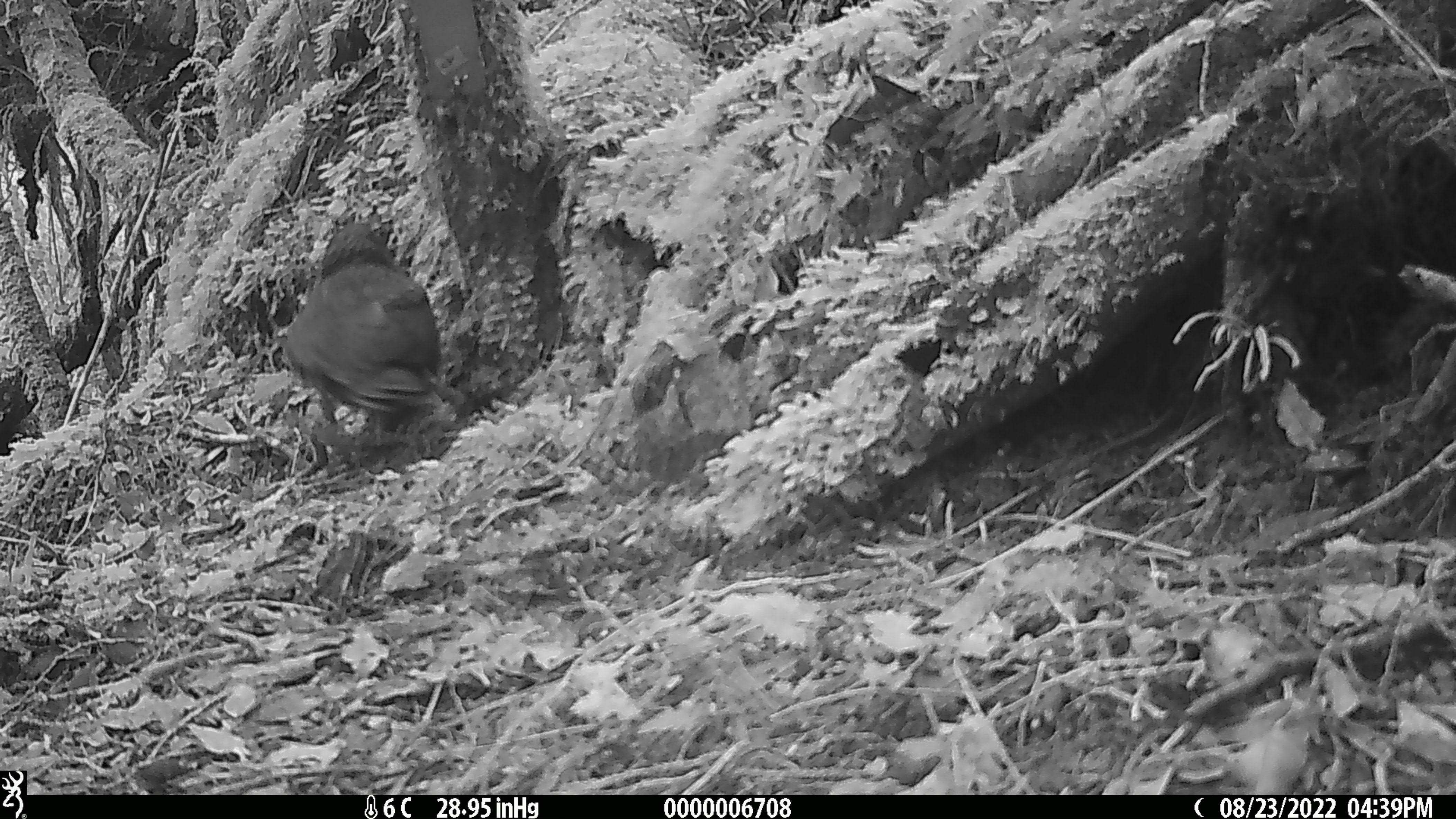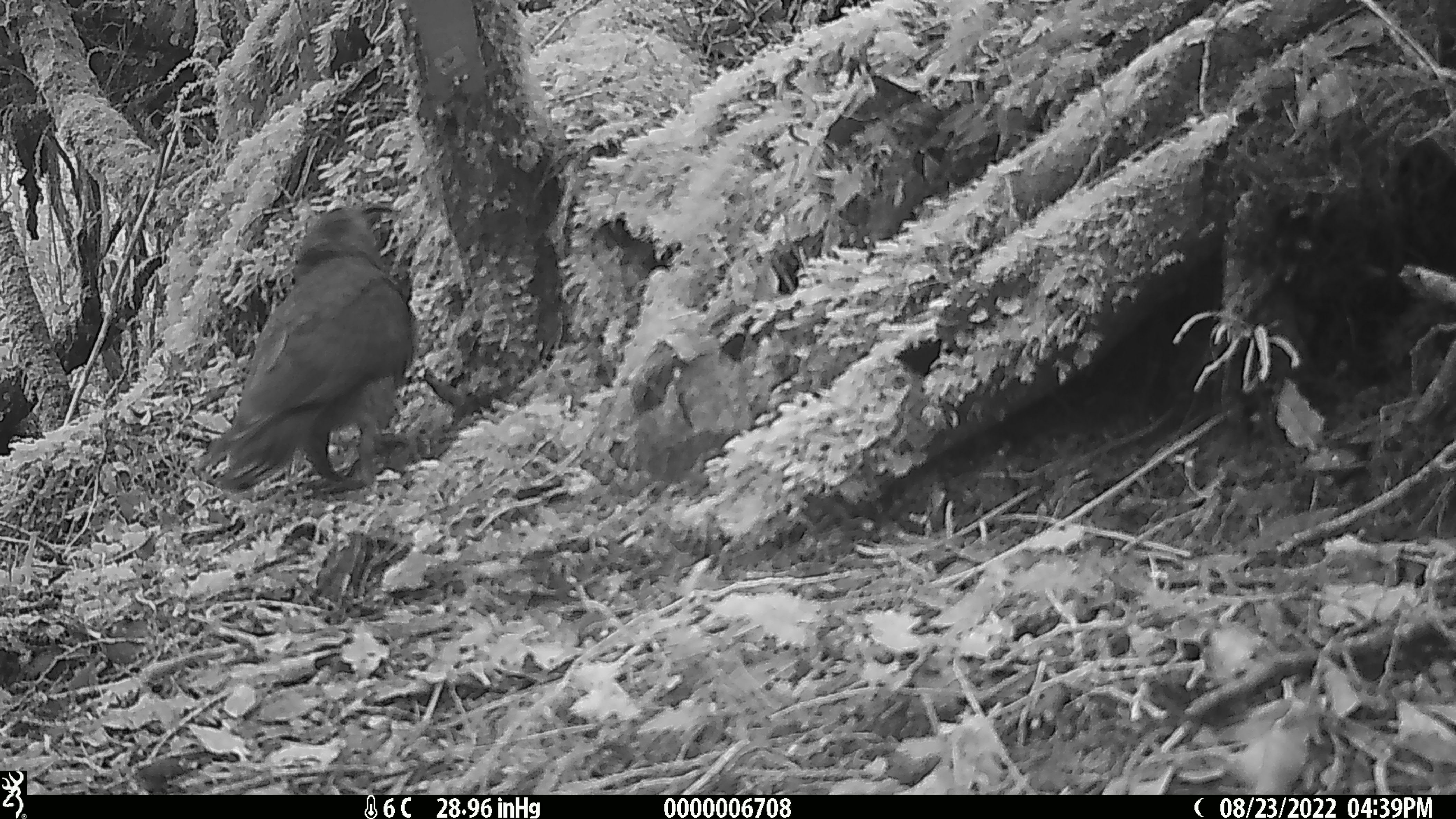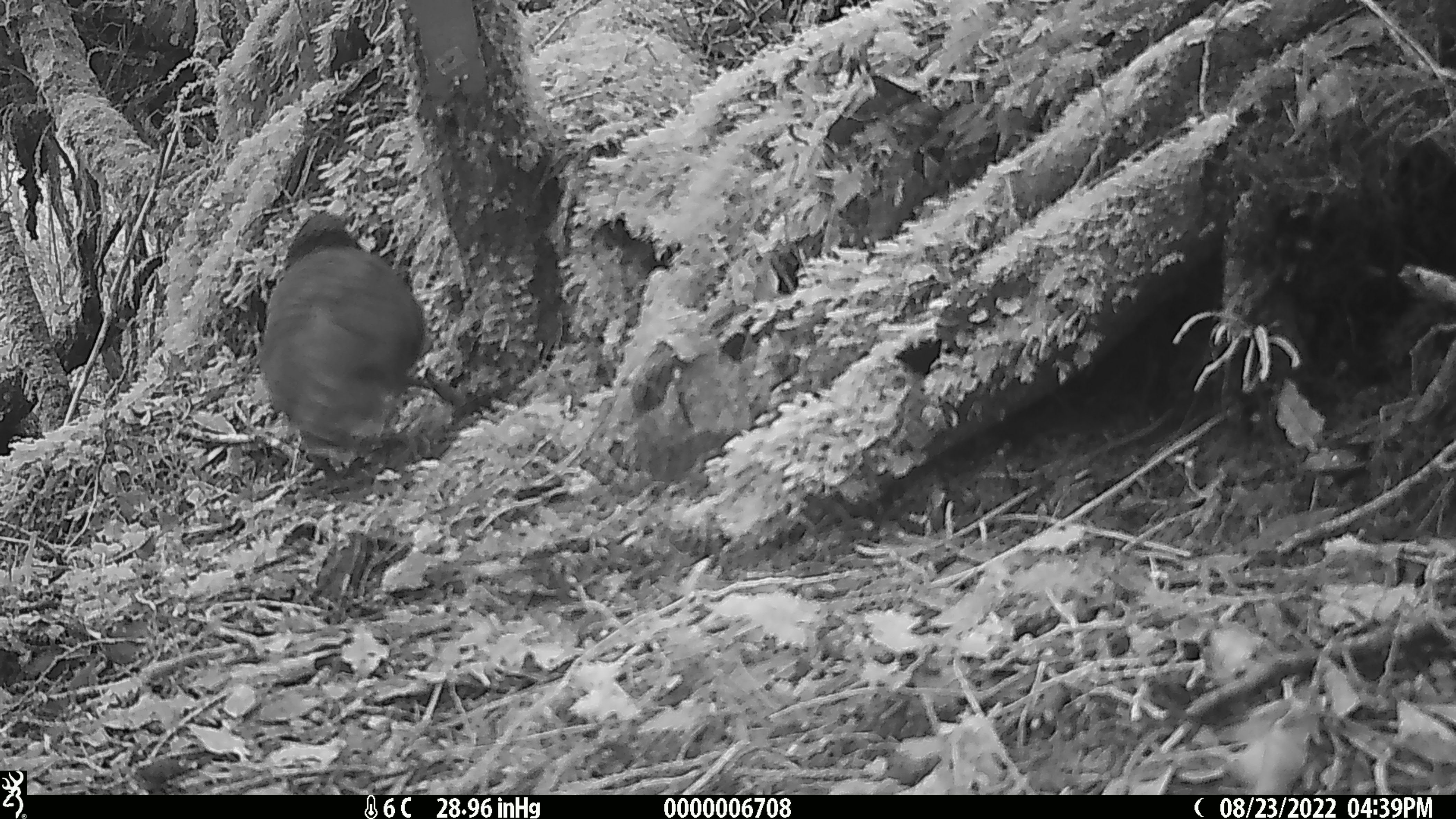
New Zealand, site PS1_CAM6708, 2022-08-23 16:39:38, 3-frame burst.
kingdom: Animalia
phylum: Chordata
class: Aves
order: Psittaciformes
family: Strigopidae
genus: Nestor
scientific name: Nestor notabilis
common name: kea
Kea (Nestor notabilis).